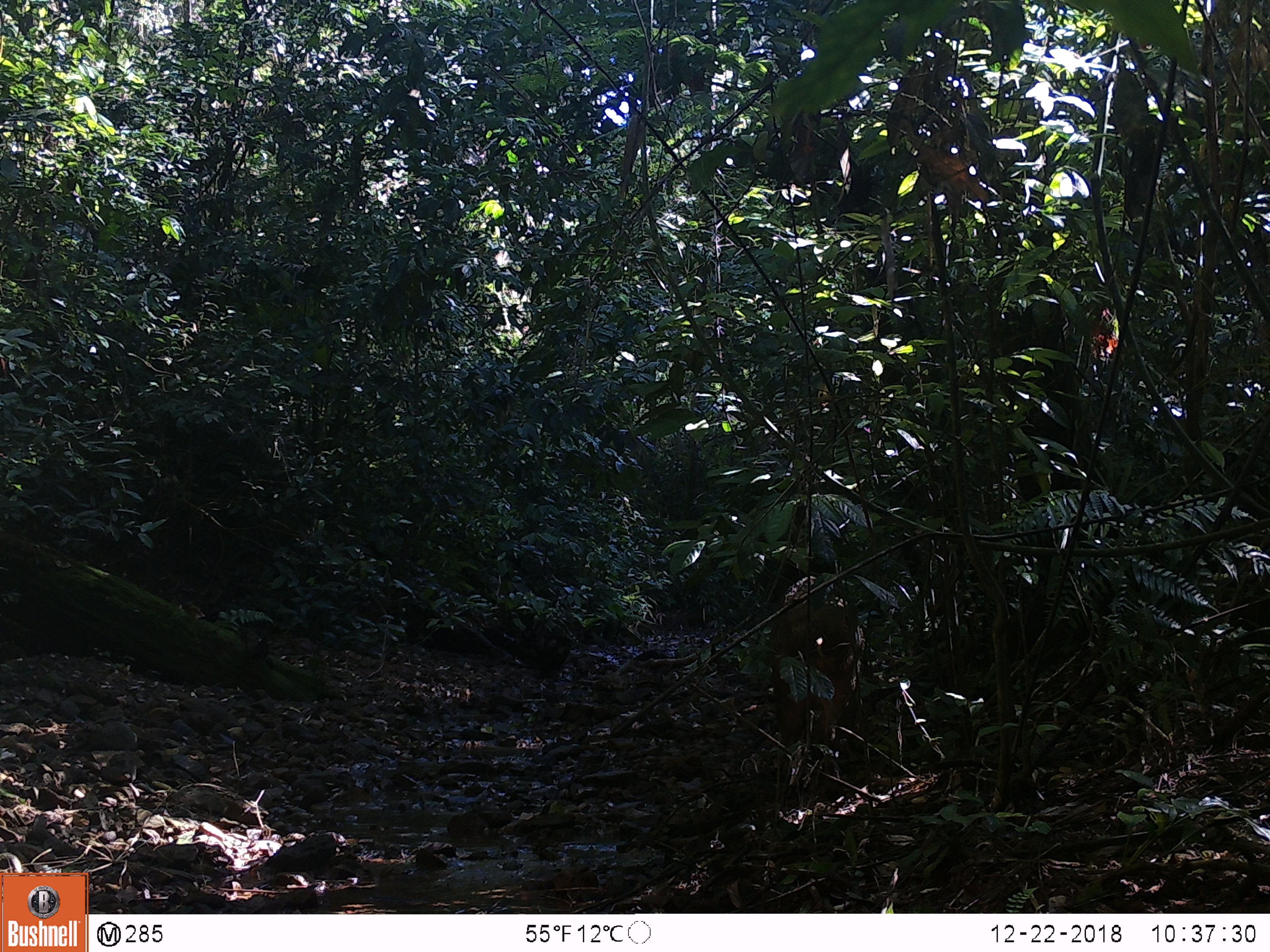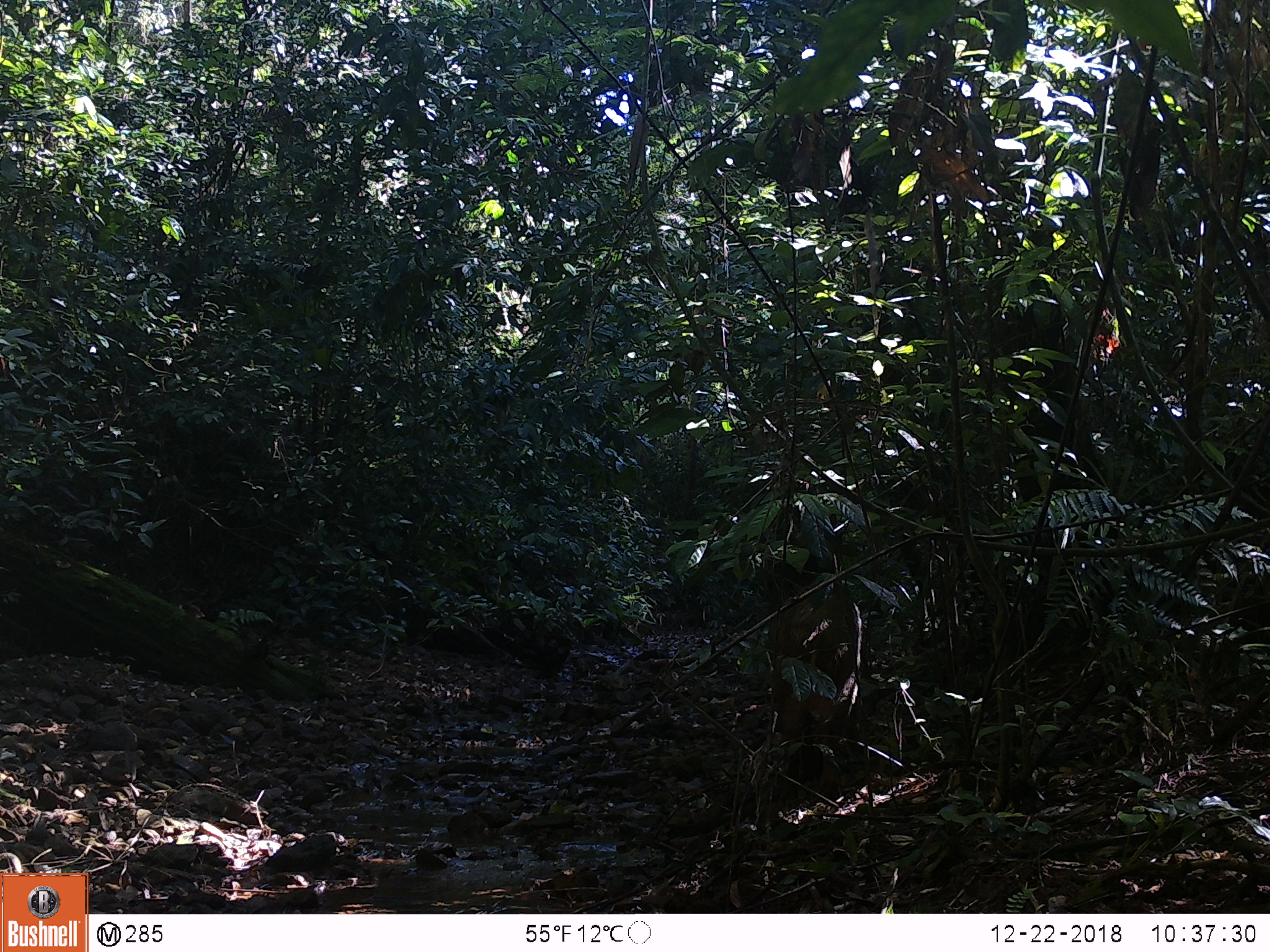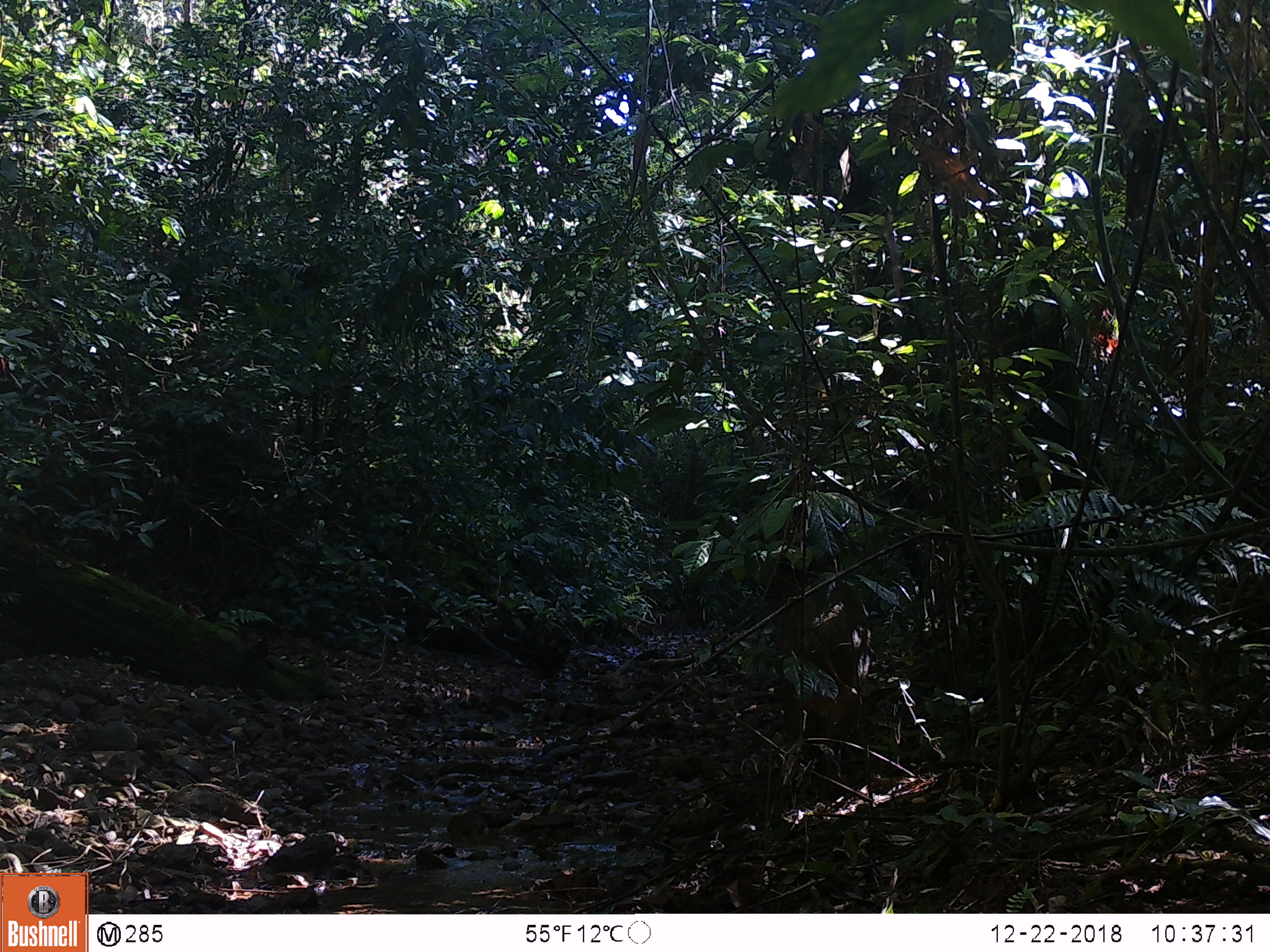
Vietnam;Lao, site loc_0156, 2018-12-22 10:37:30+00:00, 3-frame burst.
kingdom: Animalia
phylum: Chordata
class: Mammalia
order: Artiodactyla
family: Suidae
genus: Sus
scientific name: Sus scrofa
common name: eurasian wild pig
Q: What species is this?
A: Eurasian wild pig (Sus scrofa).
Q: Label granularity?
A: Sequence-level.